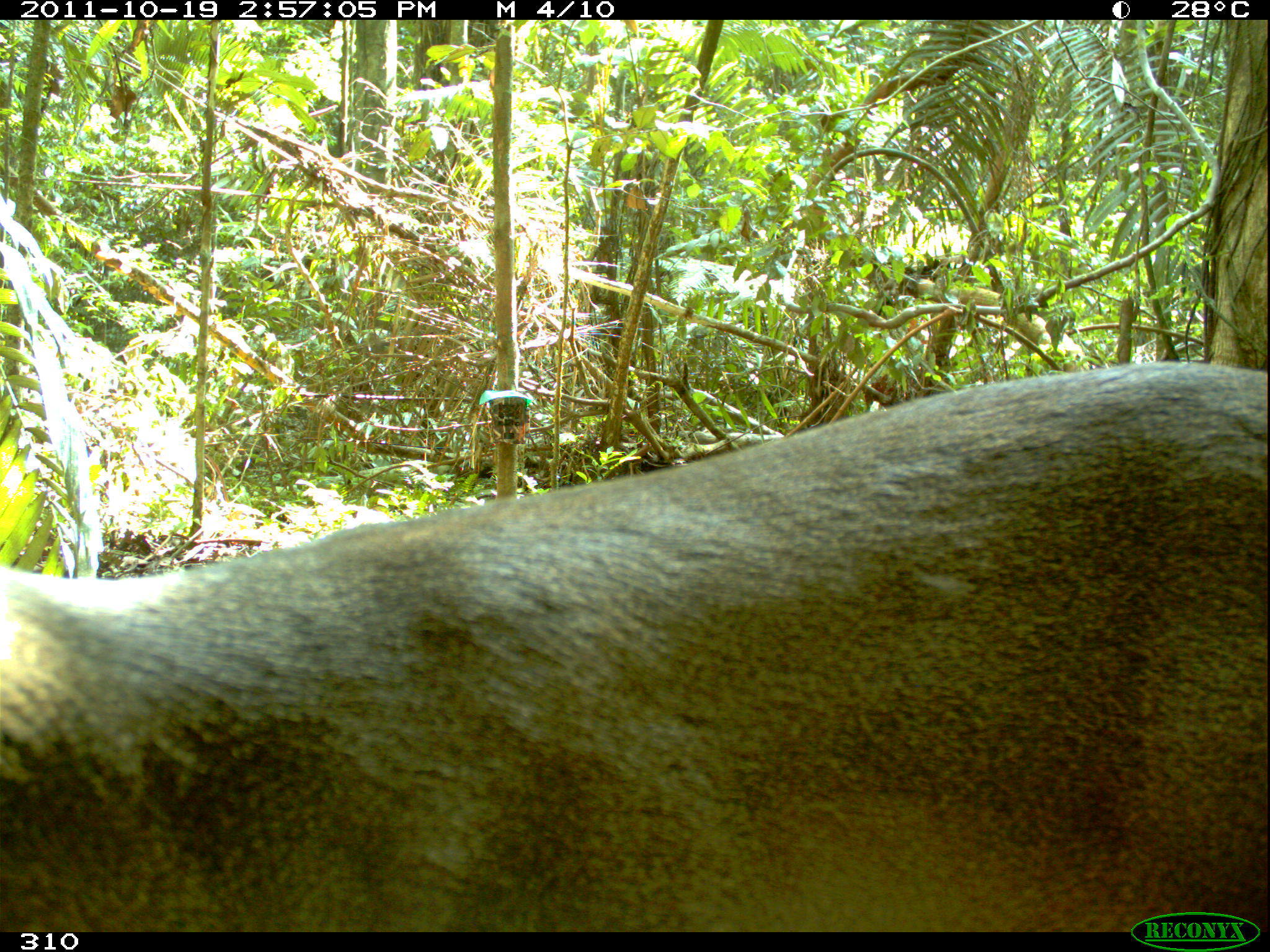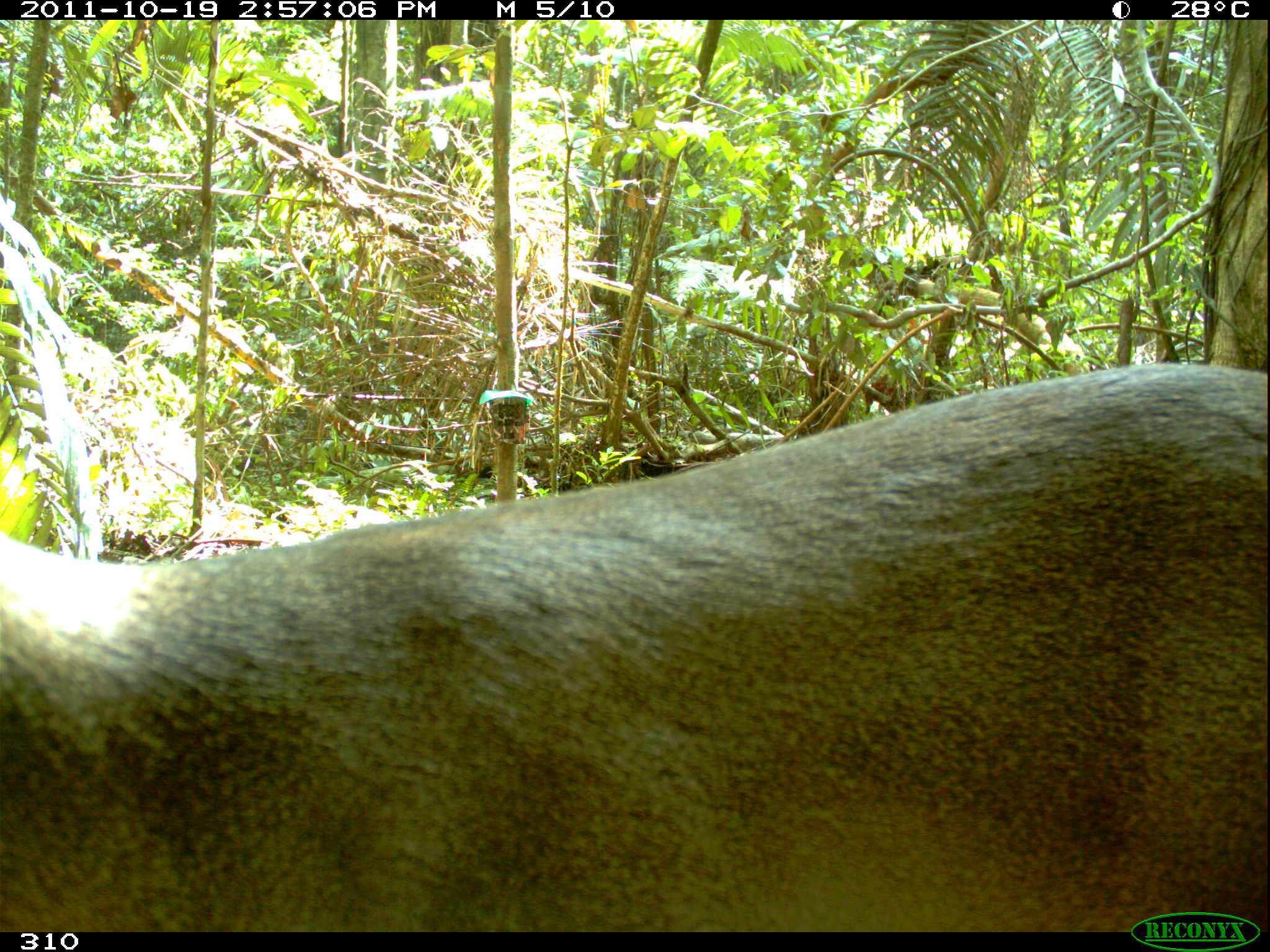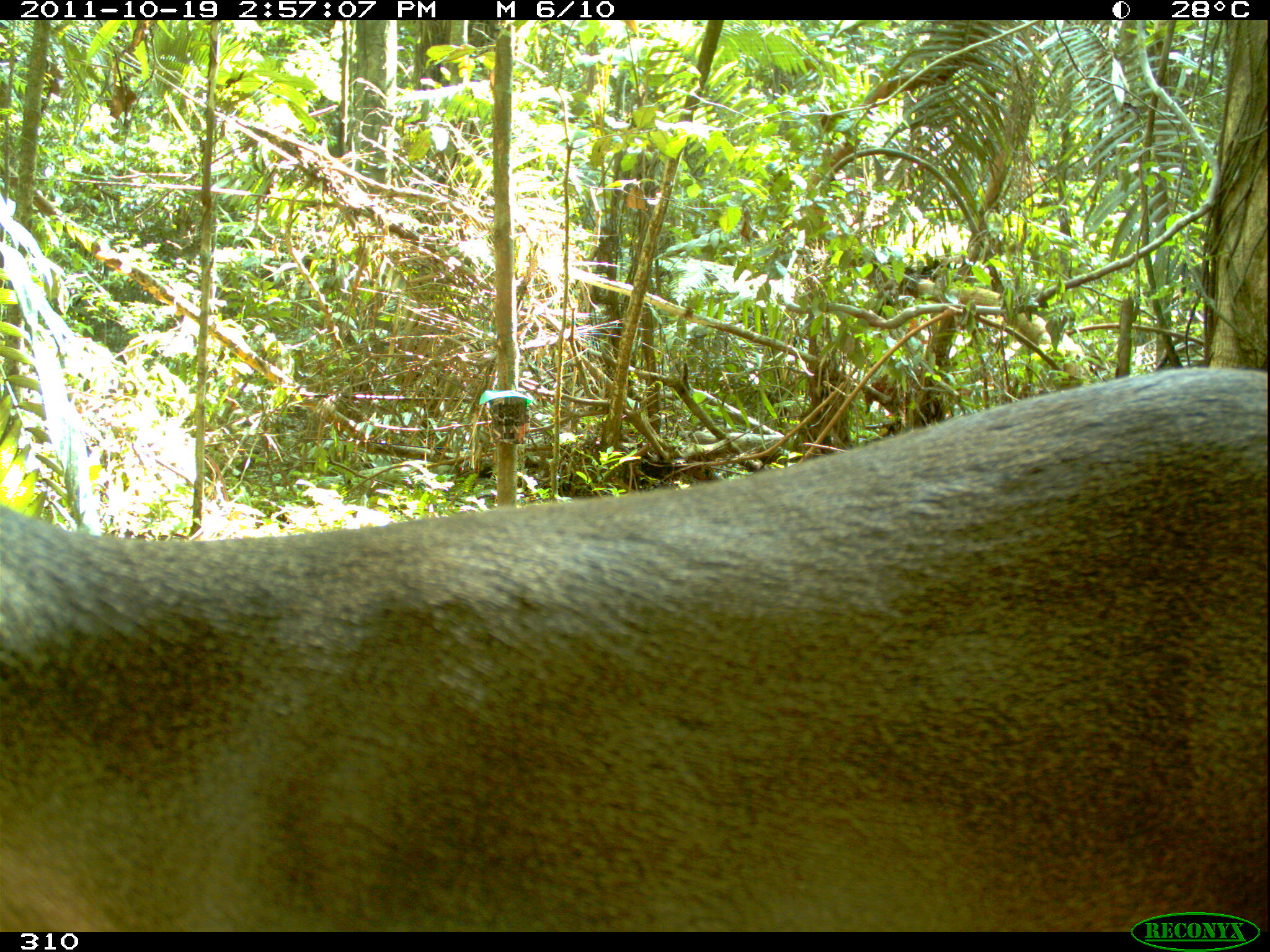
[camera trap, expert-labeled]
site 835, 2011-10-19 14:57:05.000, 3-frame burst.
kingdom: Animalia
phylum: Chordata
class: Mammalia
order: Artiodactyla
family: Cervidae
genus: Mazama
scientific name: Mazama americana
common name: red brocket